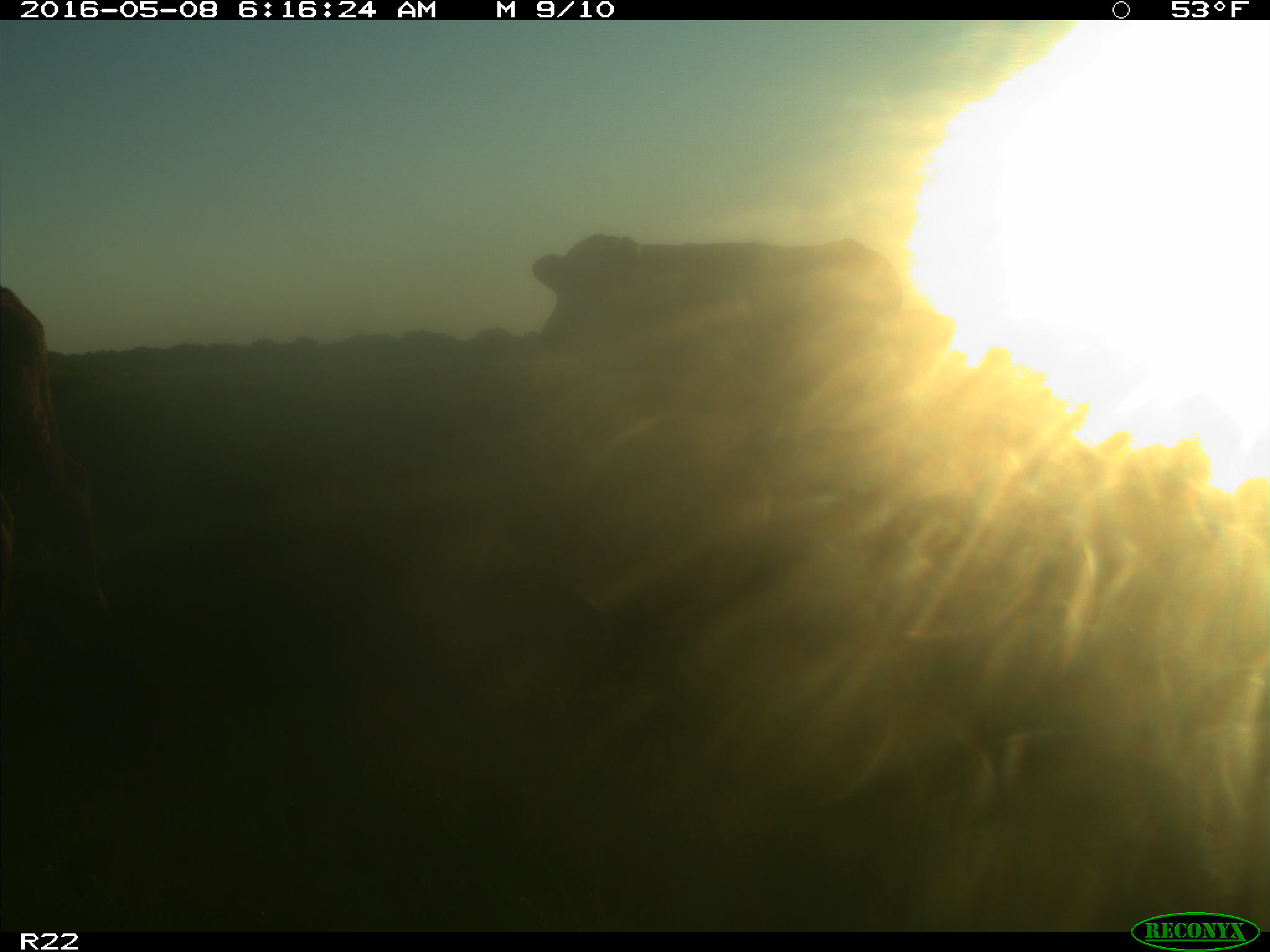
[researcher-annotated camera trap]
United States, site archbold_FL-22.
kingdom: Animalia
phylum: Chordata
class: Mammalia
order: Artiodactyla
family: Bovidae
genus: Bos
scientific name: Bos taurus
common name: domestic cow